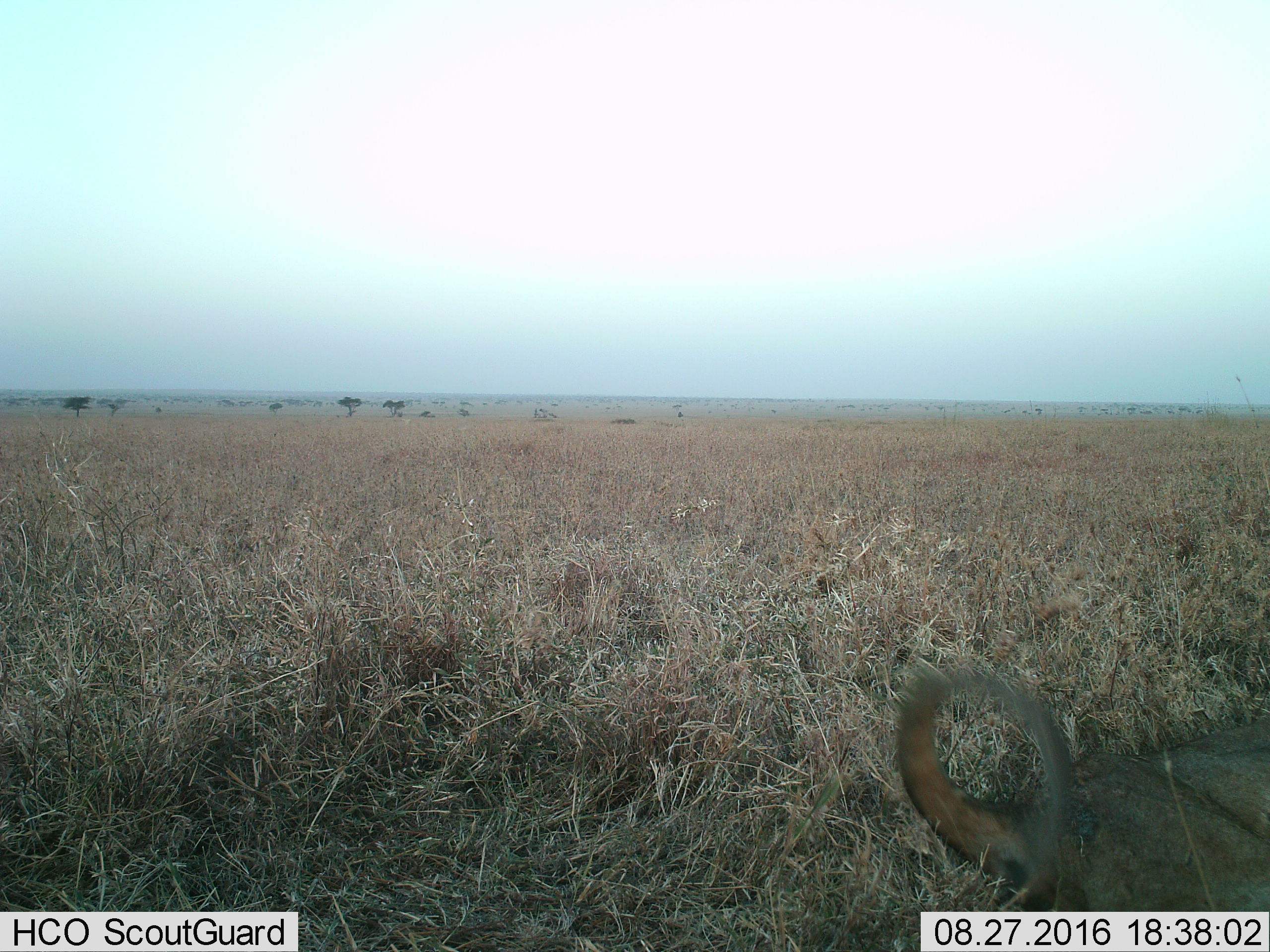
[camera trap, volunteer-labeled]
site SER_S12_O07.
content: unidentified animal